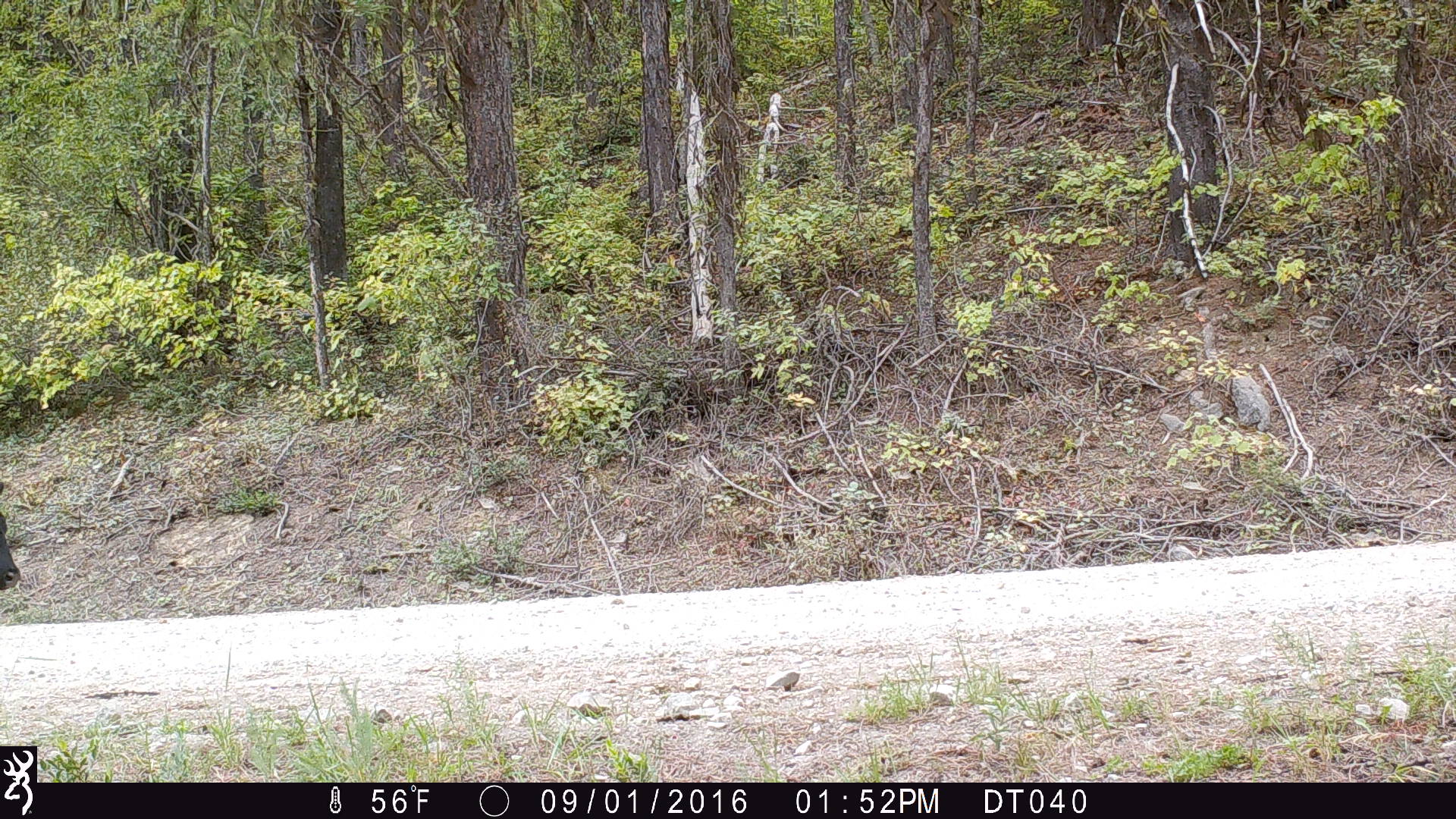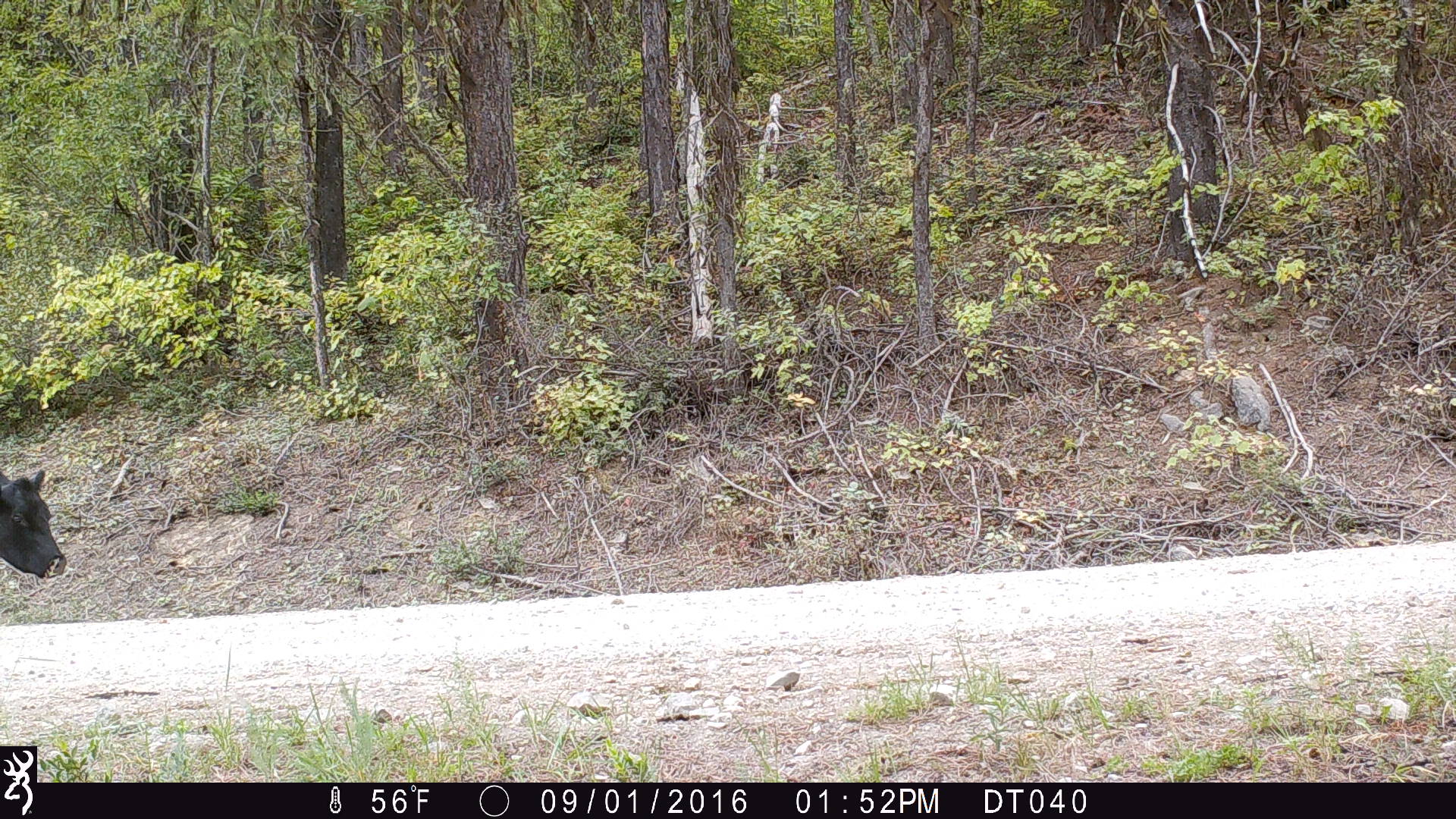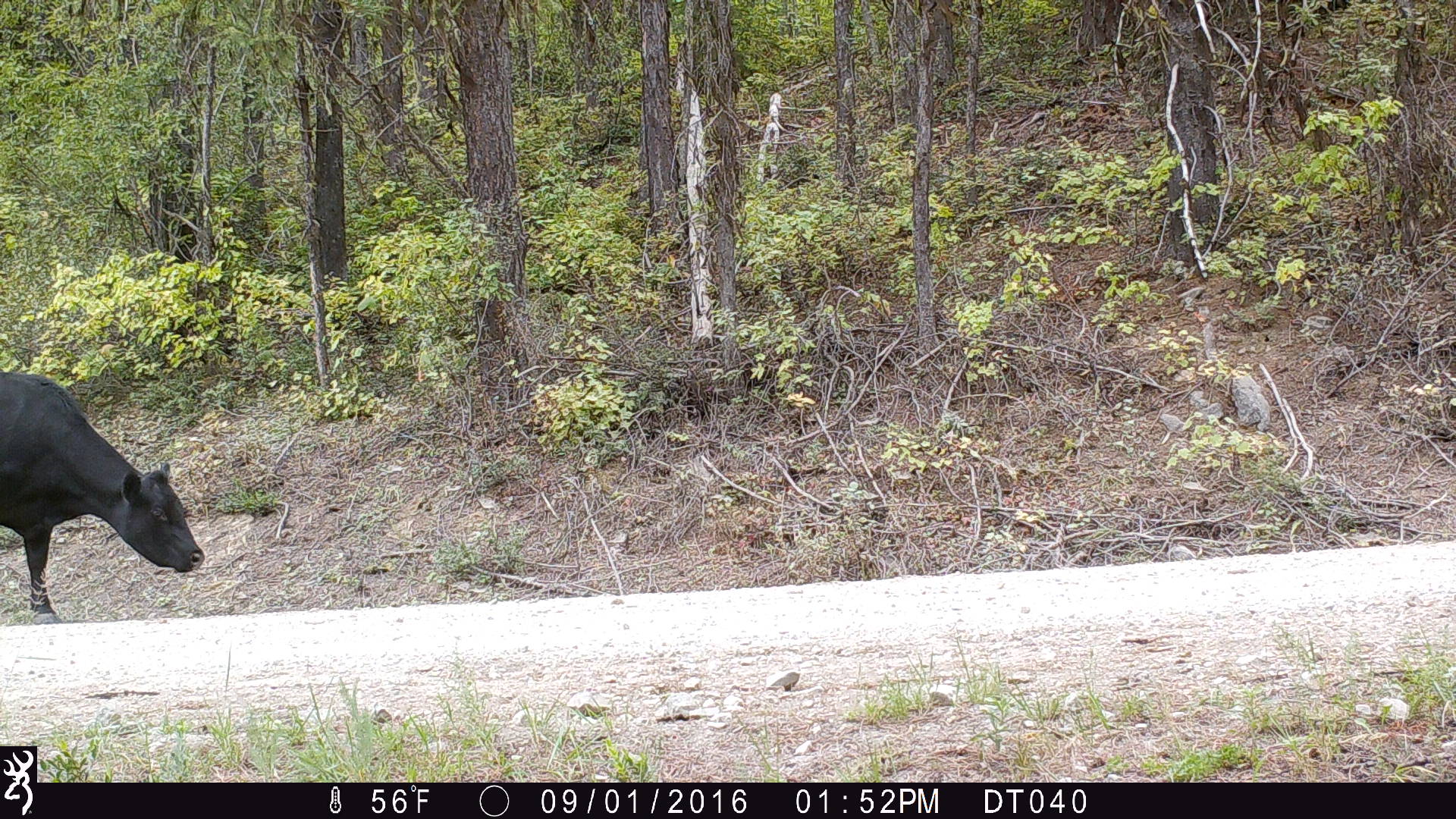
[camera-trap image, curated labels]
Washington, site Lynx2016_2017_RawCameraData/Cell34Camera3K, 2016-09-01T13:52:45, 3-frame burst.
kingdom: Animalia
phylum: Chordata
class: Mammalia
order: Artiodactyla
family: Bovidae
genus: Bos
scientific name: Bos taurus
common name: domestic cattle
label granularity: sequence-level